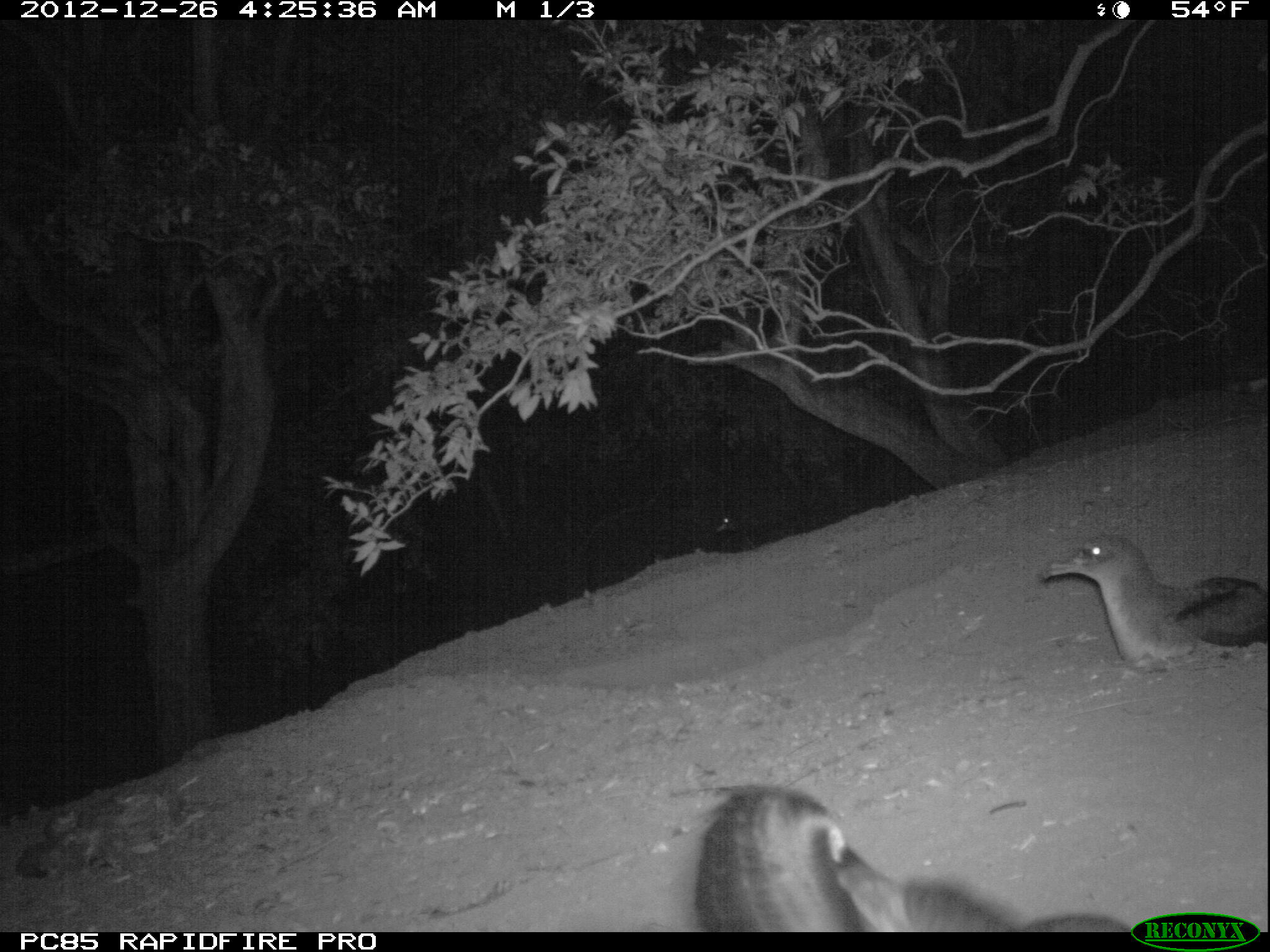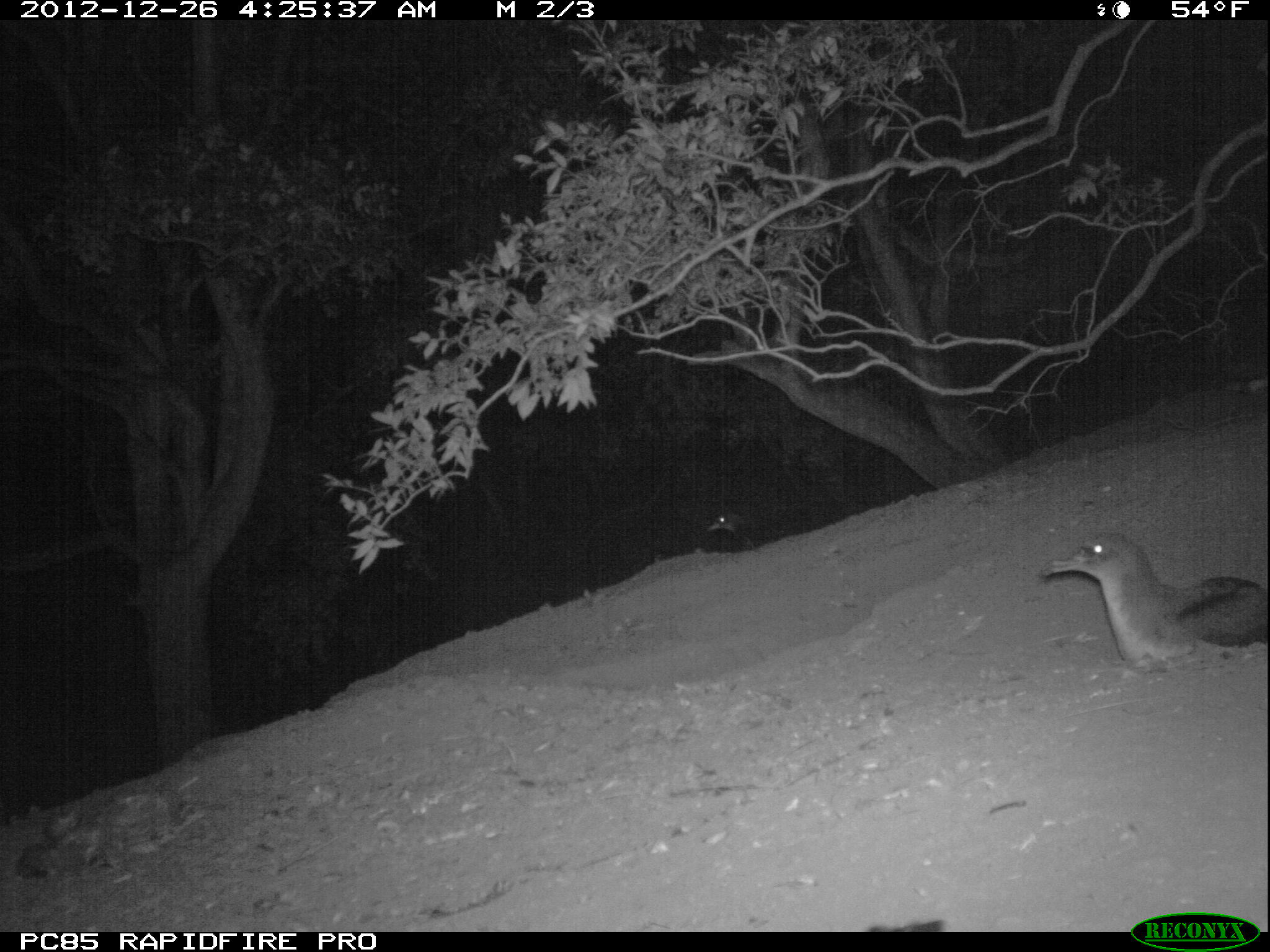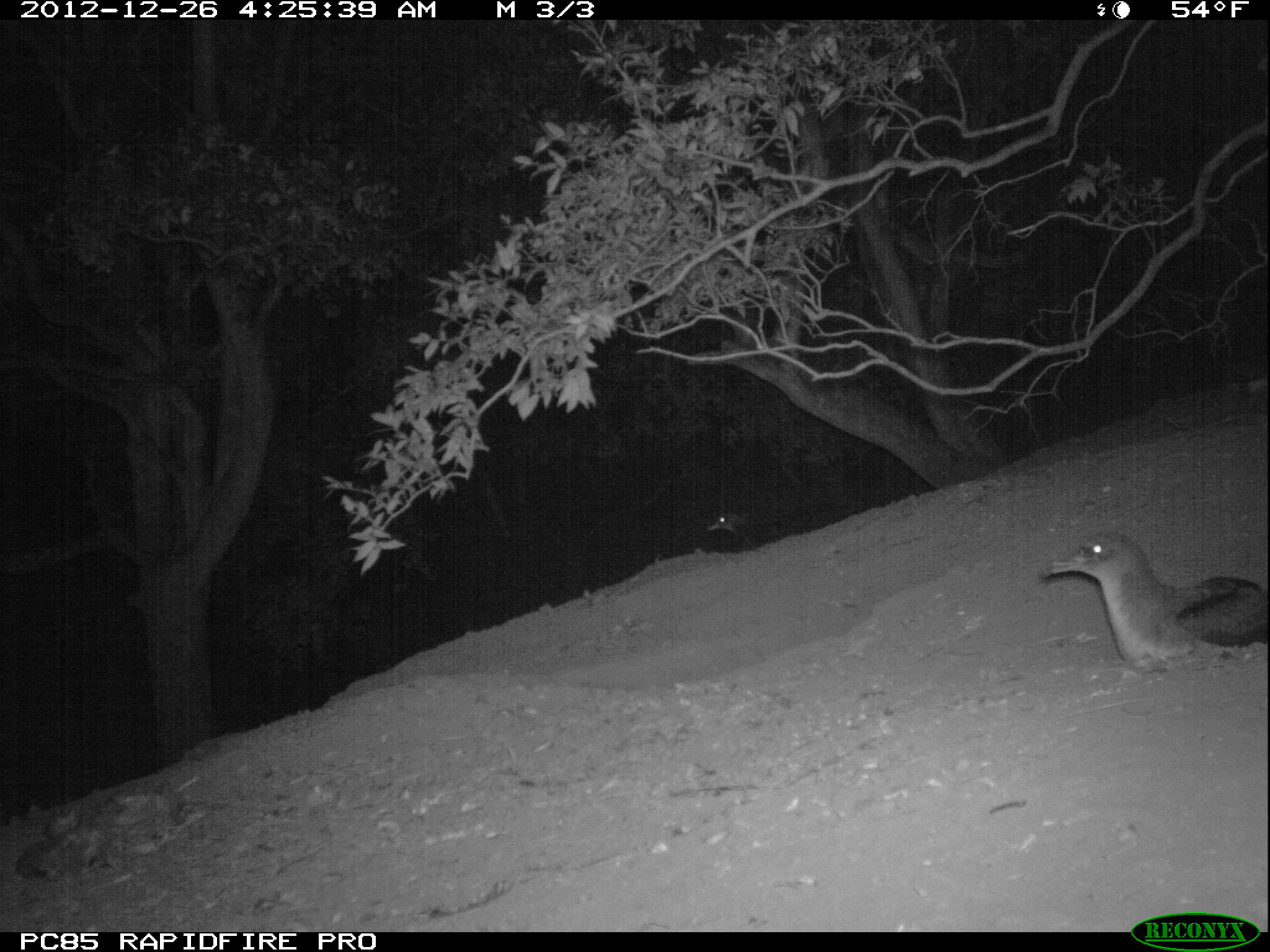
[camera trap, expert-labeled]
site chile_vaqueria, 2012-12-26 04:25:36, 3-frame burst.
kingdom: Animalia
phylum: Chordata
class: Aves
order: Procellariiformes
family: Procellariidae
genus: Calonectris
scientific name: Calonectris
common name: shearwater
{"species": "shearwater (Calonectris)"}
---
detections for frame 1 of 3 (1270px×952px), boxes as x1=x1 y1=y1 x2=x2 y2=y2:
shearwater: x1=684 y1=782 x2=1140 y2=932; x1=1037 y1=530 x2=1269 y2=676; x1=707 y1=512 x2=788 y2=547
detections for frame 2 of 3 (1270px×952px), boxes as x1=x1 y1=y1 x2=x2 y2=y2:
shearwater: x1=1036 y1=529 x2=1269 y2=674; x1=703 y1=509 x2=818 y2=554; x1=856 y1=909 x2=953 y2=933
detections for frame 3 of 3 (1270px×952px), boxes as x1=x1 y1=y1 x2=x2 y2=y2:
shearwater: x1=1036 y1=528 x2=1270 y2=673; x1=703 y1=506 x2=810 y2=551